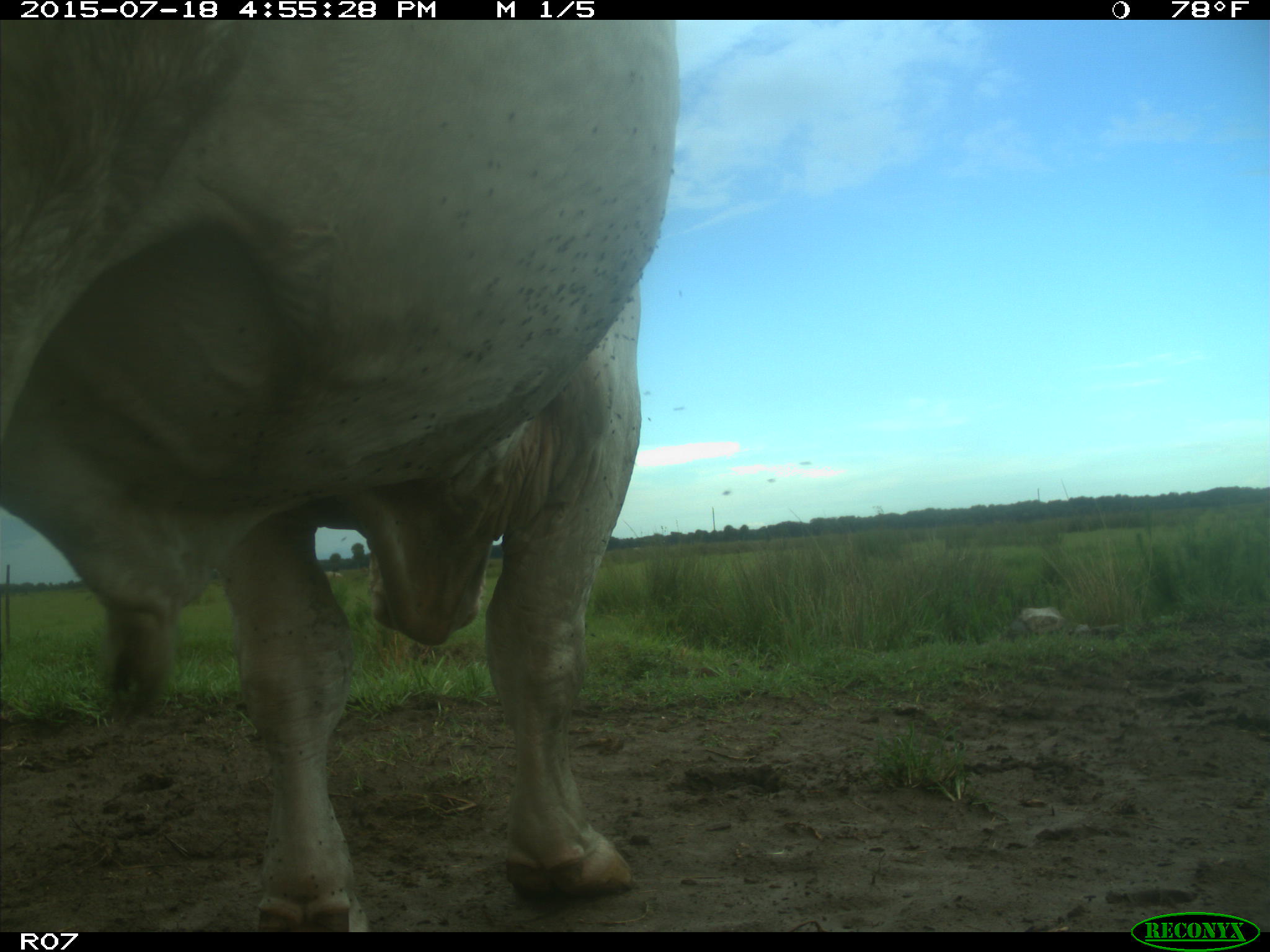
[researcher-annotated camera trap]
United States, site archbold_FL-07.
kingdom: Animalia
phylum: Chordata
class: Mammalia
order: Artiodactyla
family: Bovidae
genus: Bos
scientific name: Bos taurus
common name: domestic cow